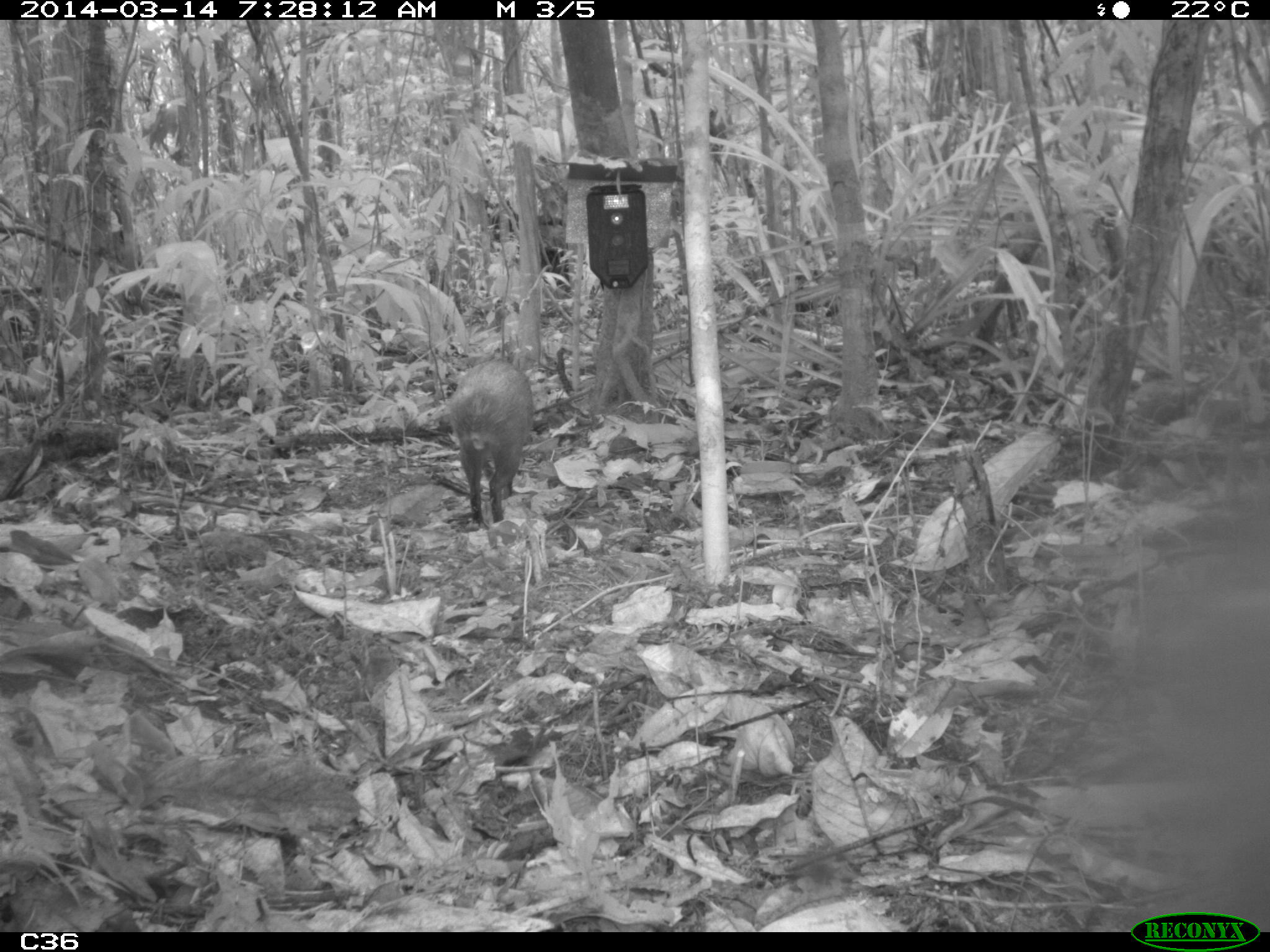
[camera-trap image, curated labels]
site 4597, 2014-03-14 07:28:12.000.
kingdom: Animalia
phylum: Chordata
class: Mammalia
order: Rodentia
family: Dasyproctidae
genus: Dasyprocta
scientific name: Dasyprocta leporina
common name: red-rumped agouti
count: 1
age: adult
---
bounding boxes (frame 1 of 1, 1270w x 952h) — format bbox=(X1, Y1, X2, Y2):
dasyprocta leporina: bbox=(450, 359, 533, 529)